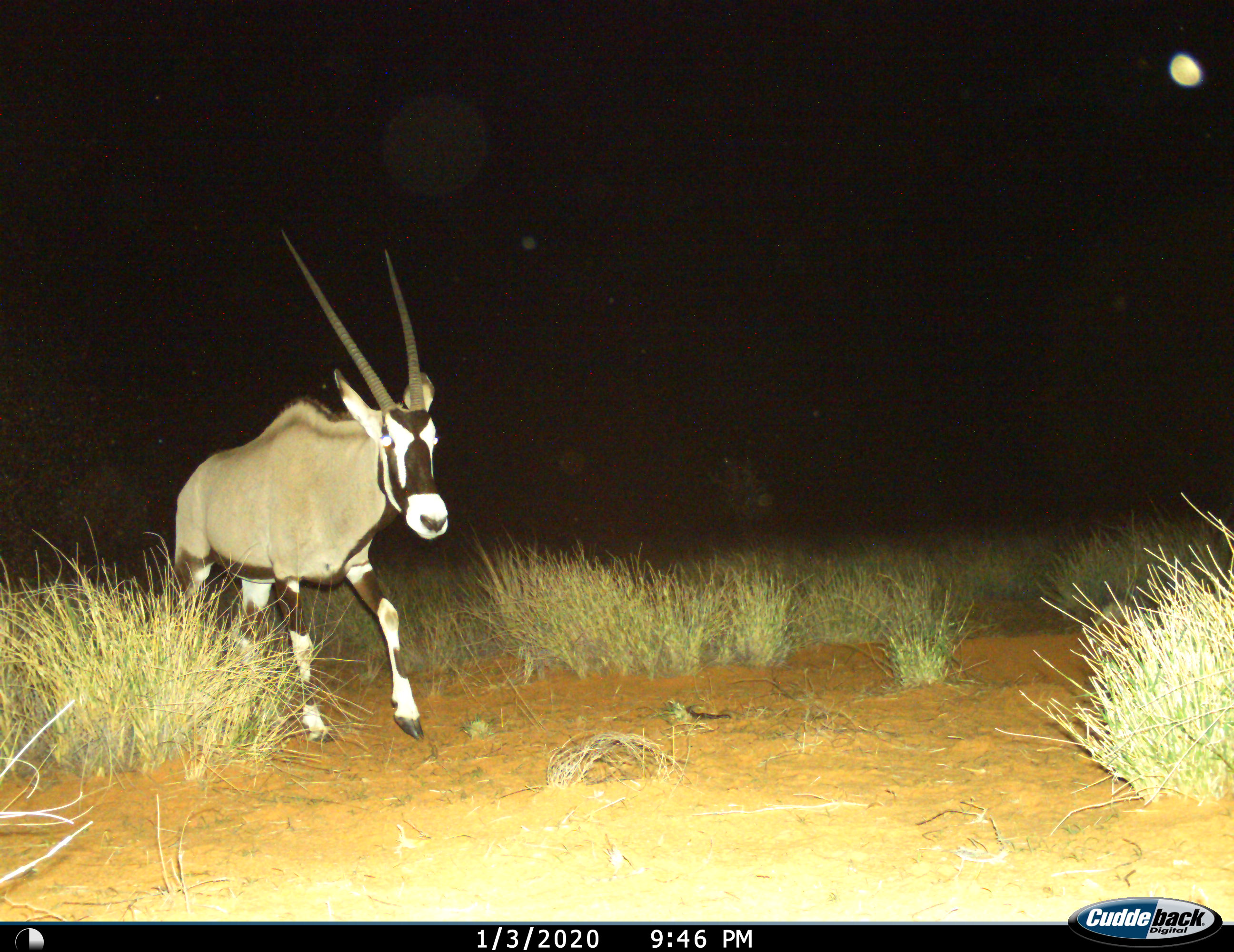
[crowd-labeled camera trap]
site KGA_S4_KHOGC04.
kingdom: Animalia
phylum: Chordata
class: Mammalia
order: Artiodactyla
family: Bovidae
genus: Oryx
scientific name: Oryx gazella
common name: gemsbok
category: oryx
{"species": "oryx (gemsbok) (Oryx gazella)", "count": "1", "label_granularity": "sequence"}